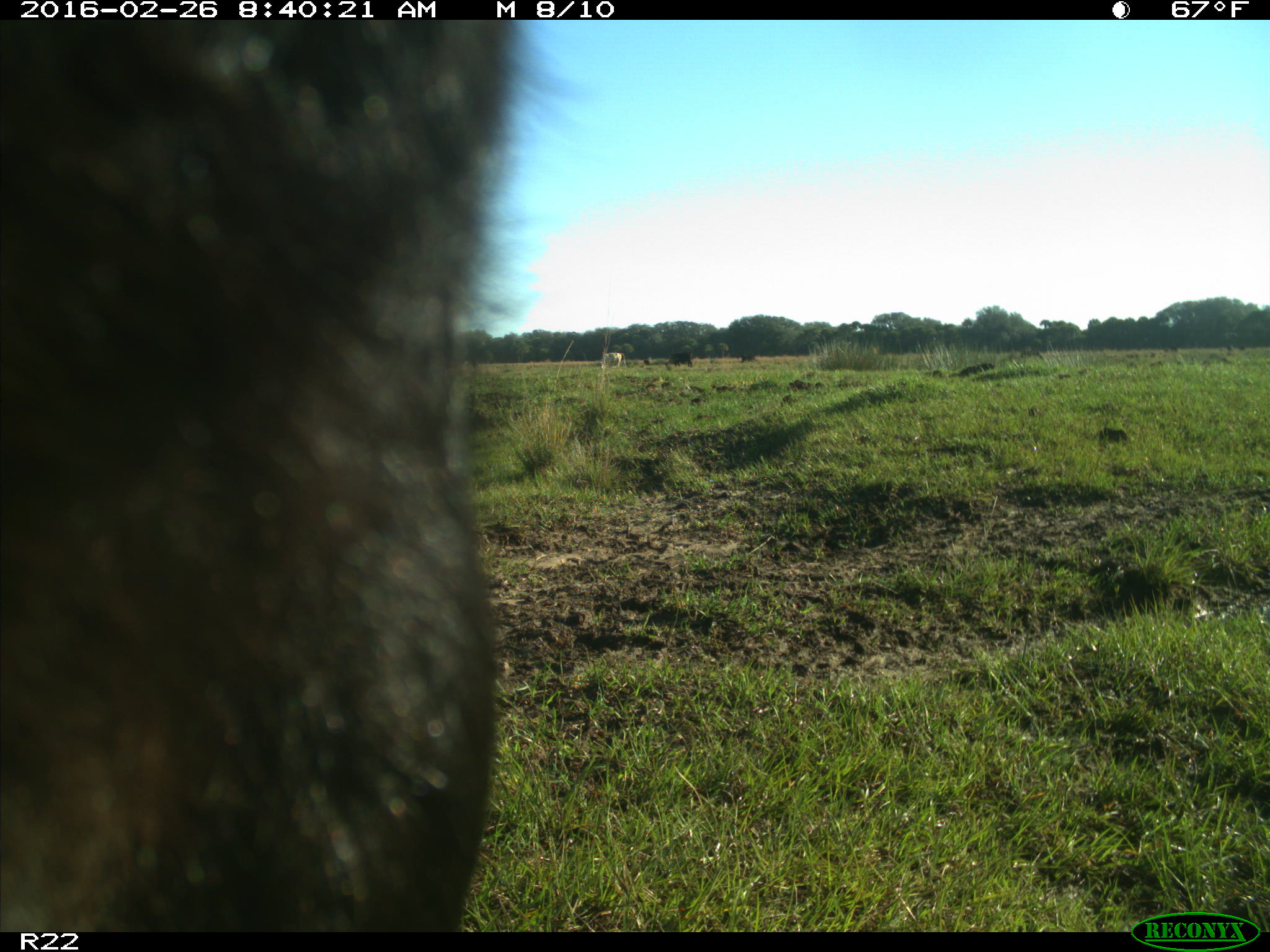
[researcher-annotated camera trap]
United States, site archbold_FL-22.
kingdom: Animalia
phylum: Chordata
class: Mammalia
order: Artiodactyla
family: Bovidae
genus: Bos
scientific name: Bos taurus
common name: domestic cow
Bos taurus (domestic cow).